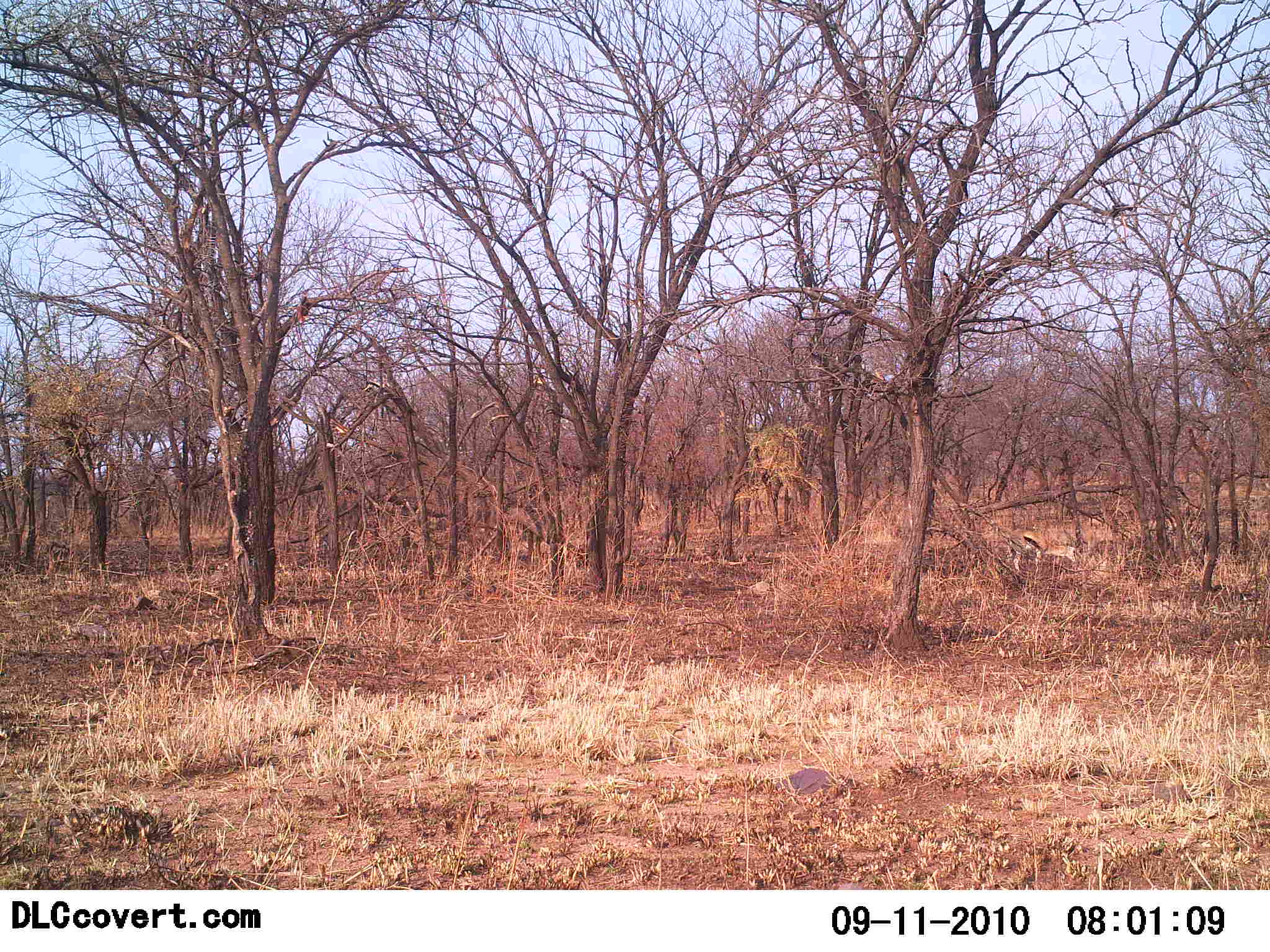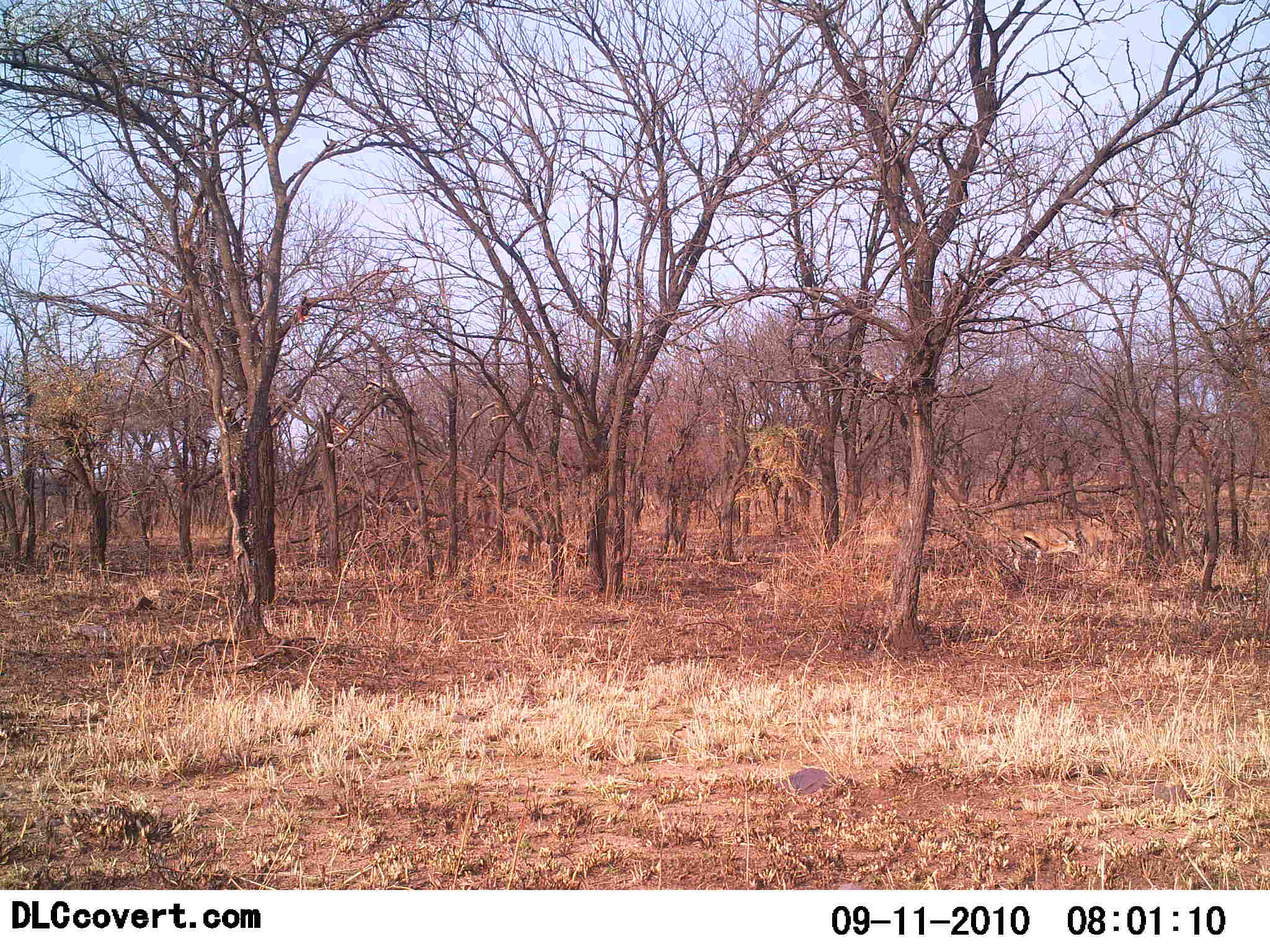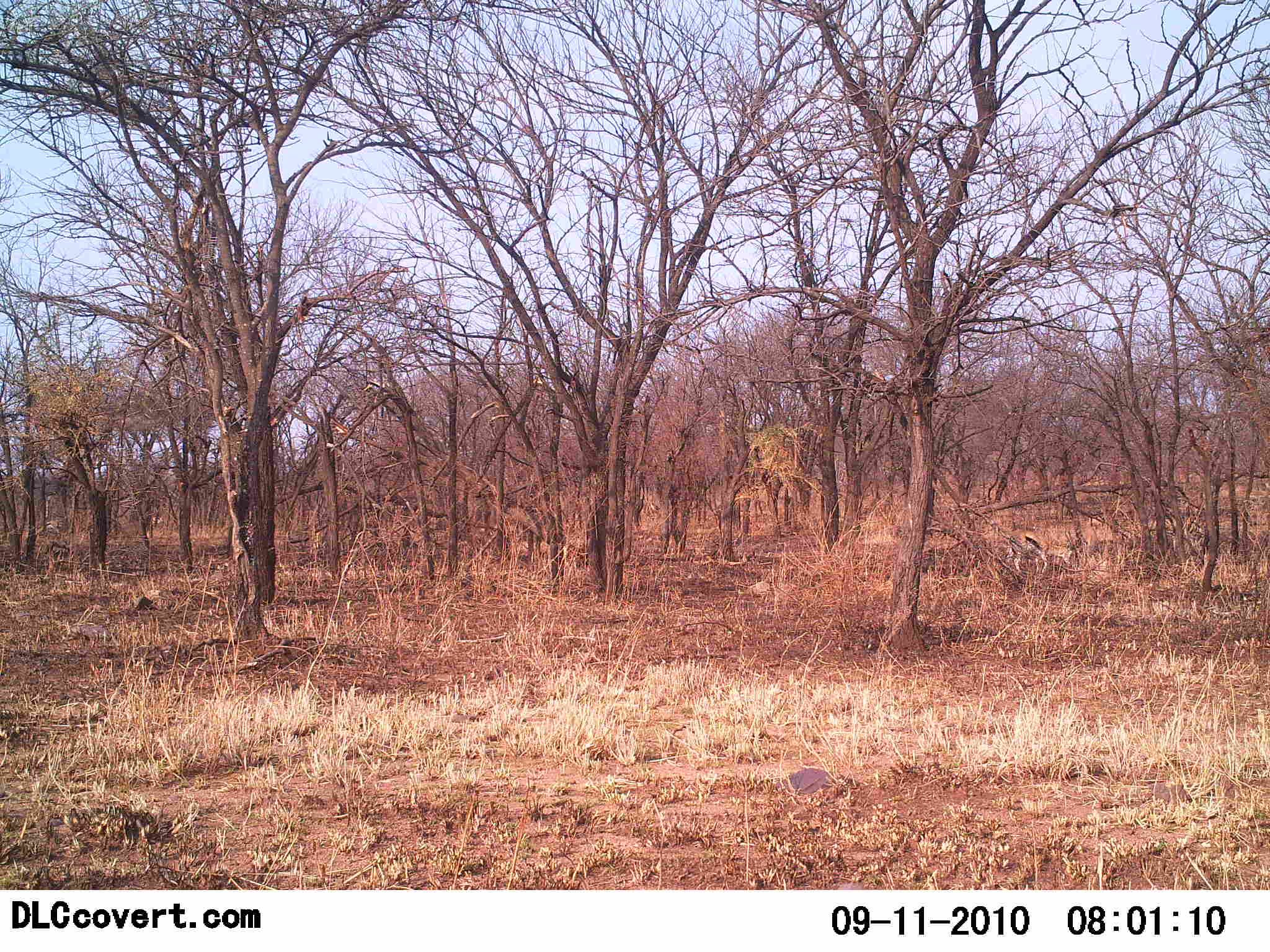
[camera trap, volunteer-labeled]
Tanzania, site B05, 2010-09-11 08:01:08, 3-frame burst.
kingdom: Animalia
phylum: Chordata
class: Mammalia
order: Artiodactyla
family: Bovidae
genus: Eudorcas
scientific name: Eudorcas thomsonii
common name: thomson's gazelle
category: gazellethomsons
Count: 1.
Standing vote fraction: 69%.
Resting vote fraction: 0%.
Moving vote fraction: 8%.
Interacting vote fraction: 0%.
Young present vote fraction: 0%.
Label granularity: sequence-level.